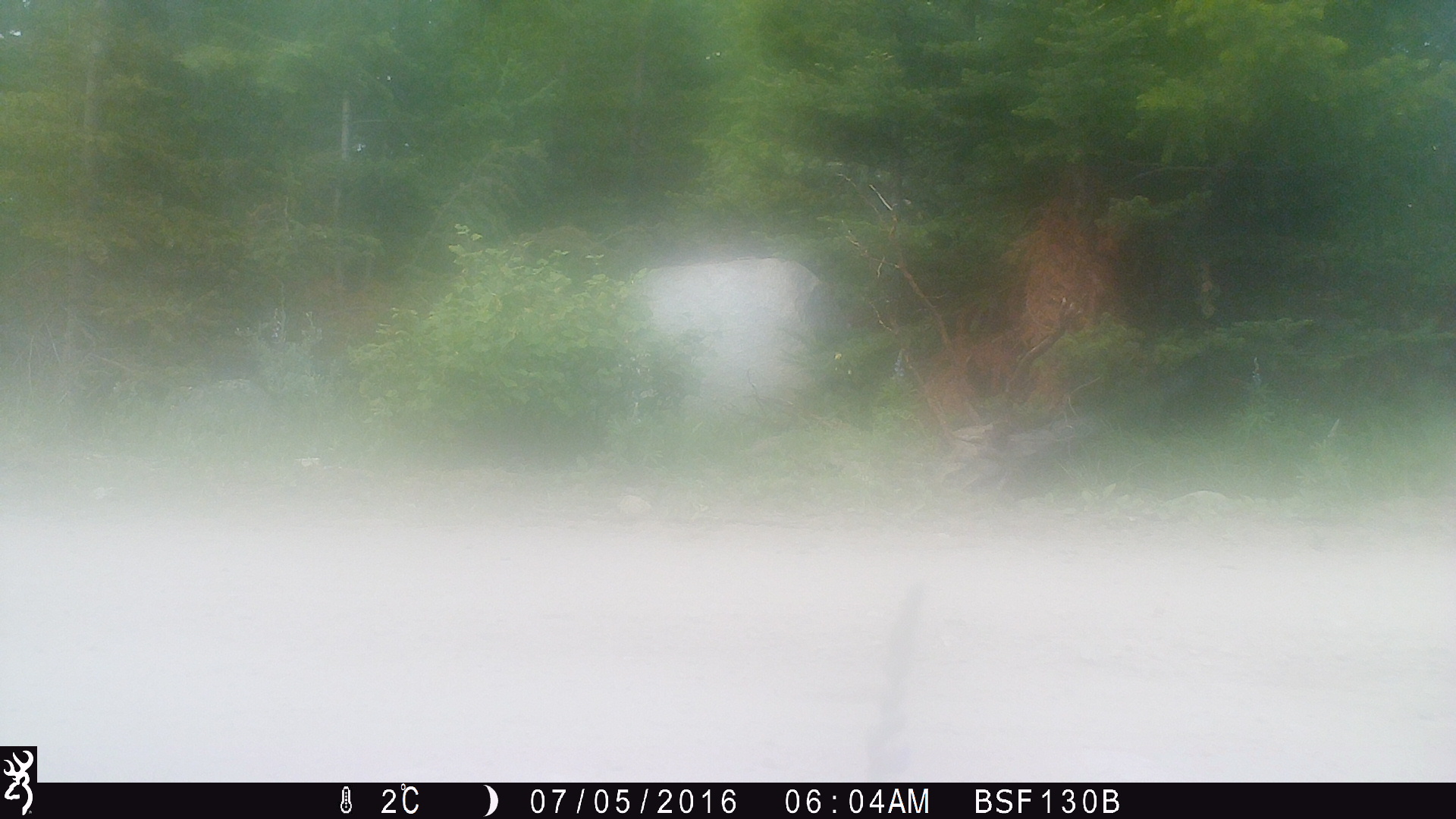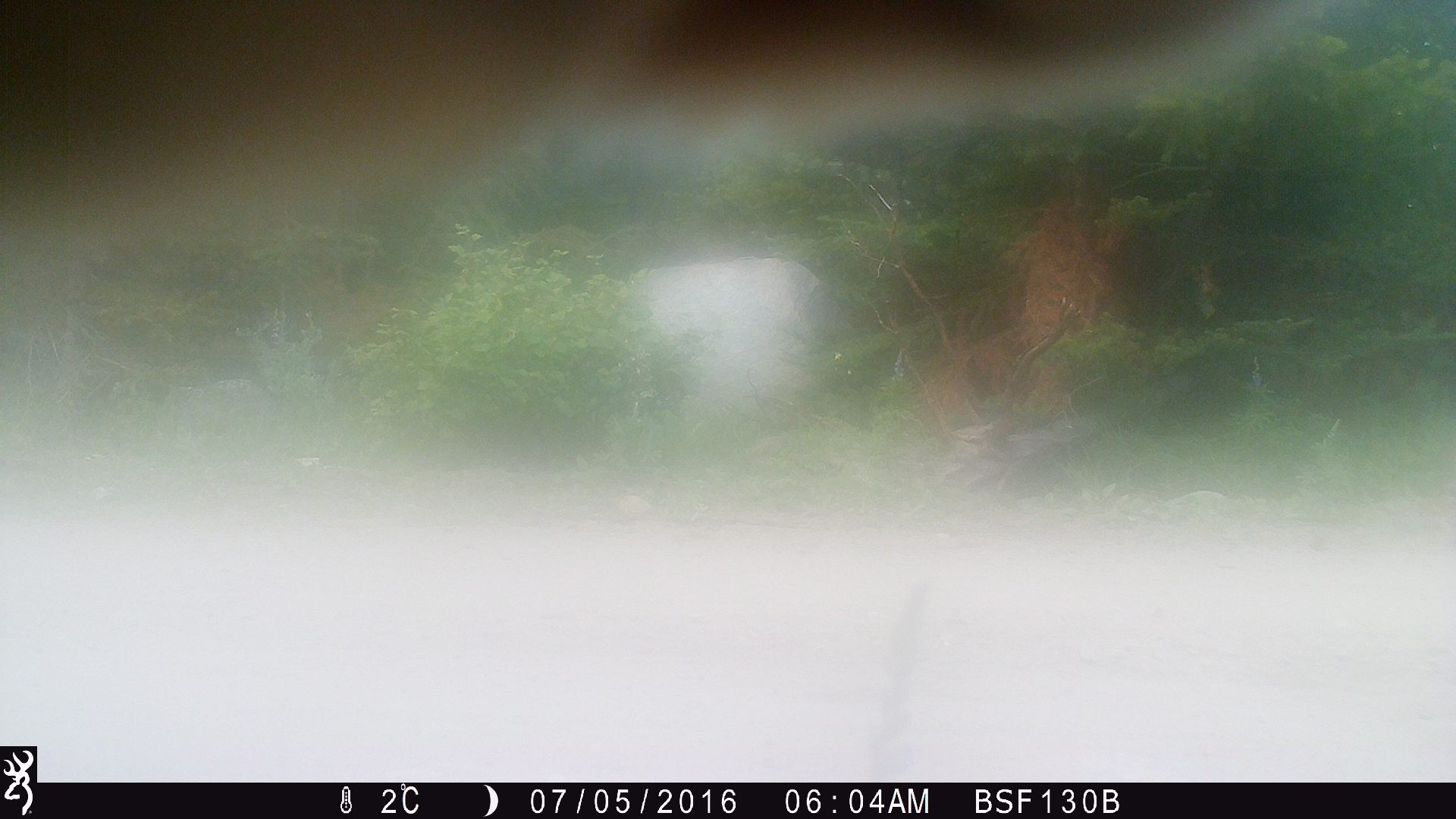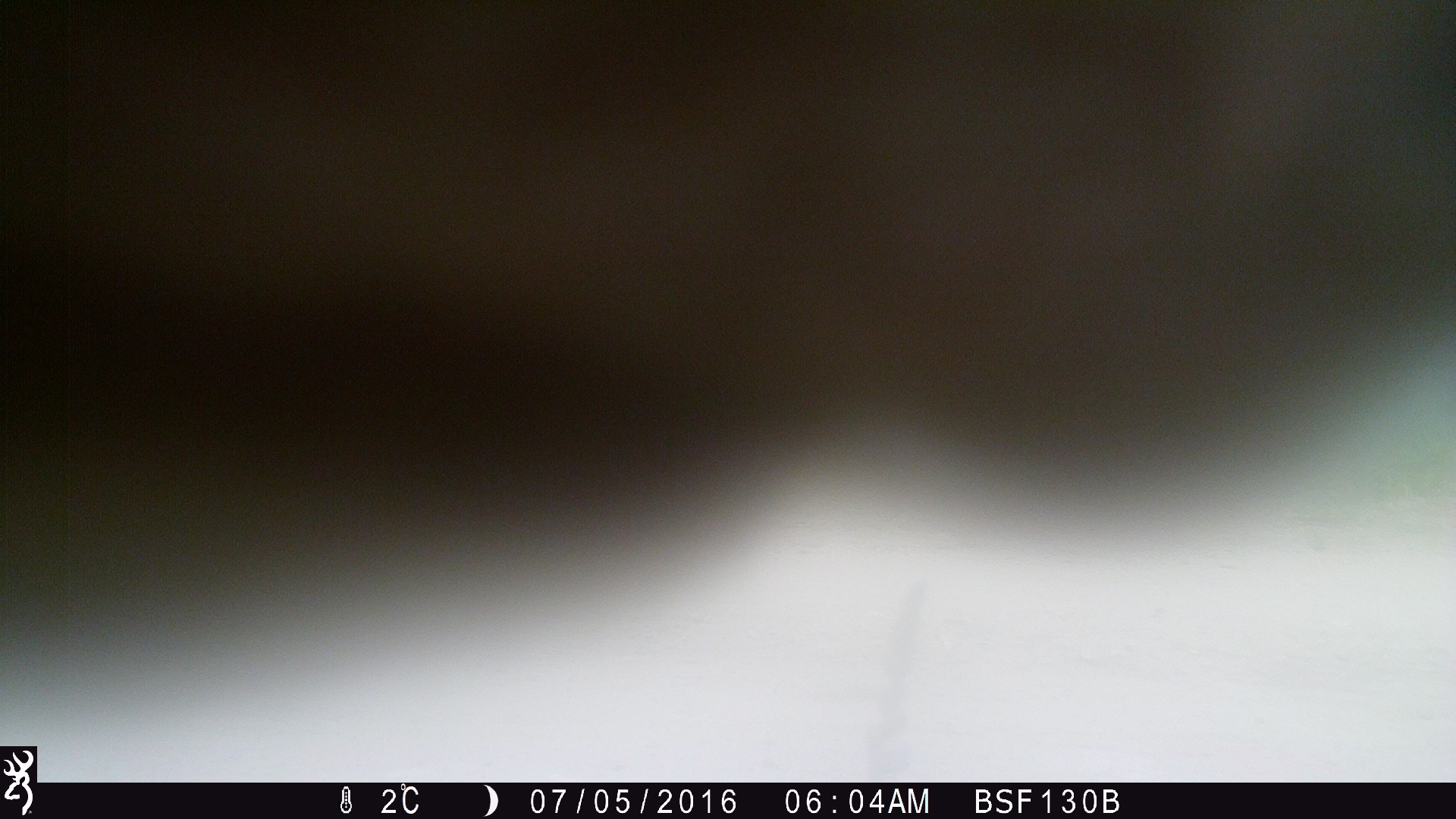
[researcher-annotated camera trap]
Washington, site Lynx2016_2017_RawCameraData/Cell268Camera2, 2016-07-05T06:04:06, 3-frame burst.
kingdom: Animalia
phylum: Chordata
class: Mammalia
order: Artiodactyla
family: Bovidae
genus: Bos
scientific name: Bos taurus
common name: domestic cattle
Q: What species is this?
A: Domestic cattle (Bos taurus).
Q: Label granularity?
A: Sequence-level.